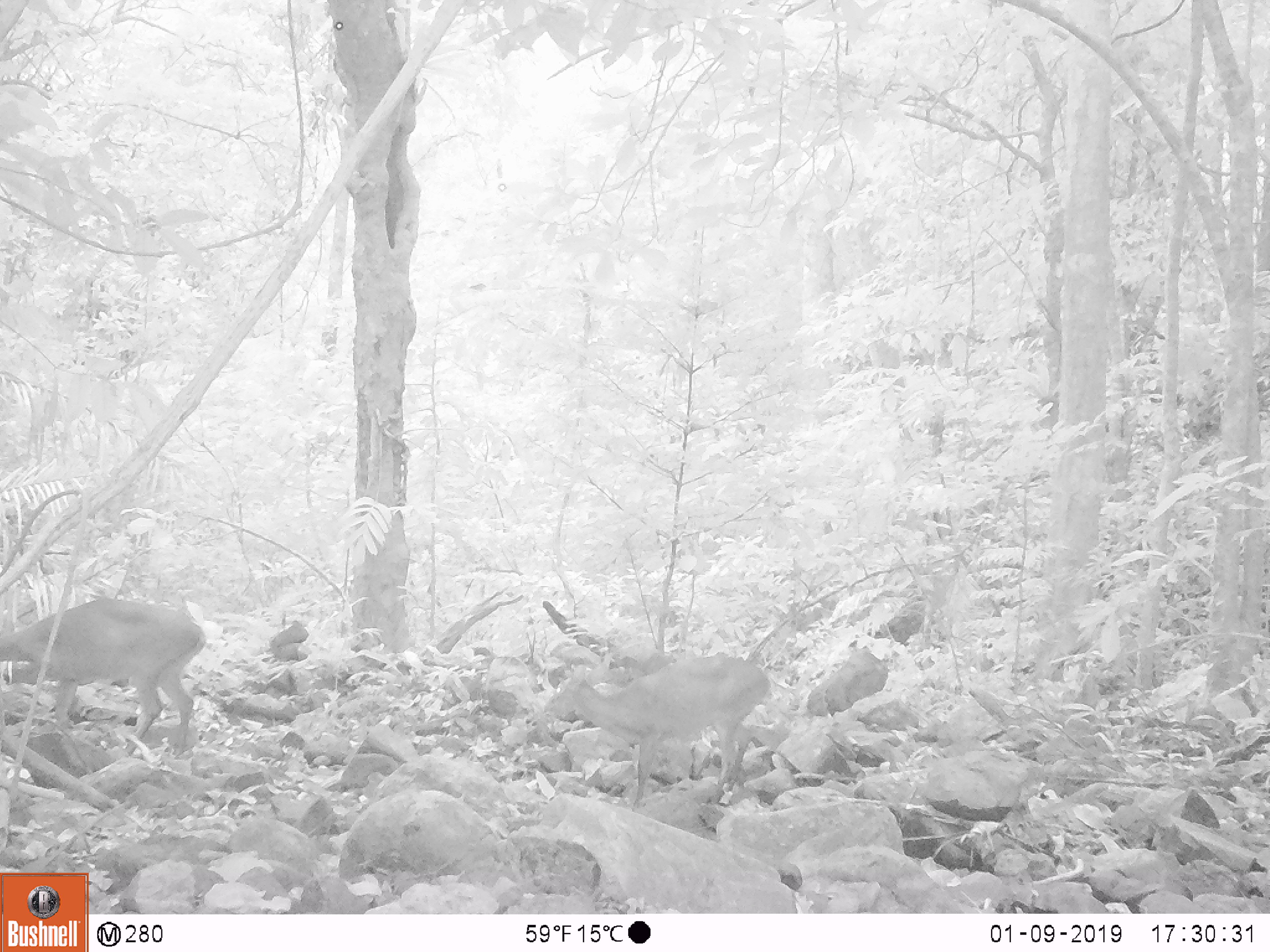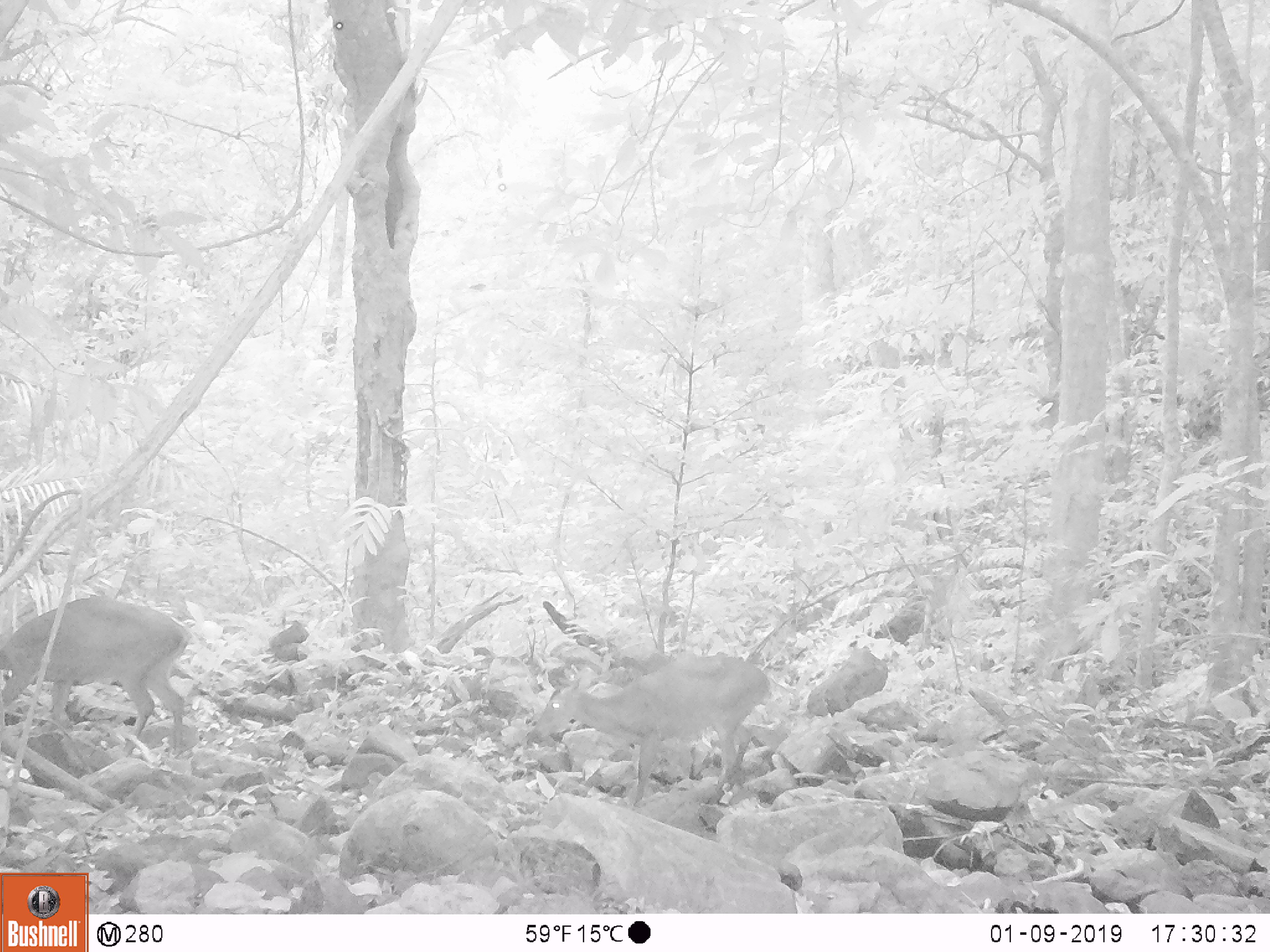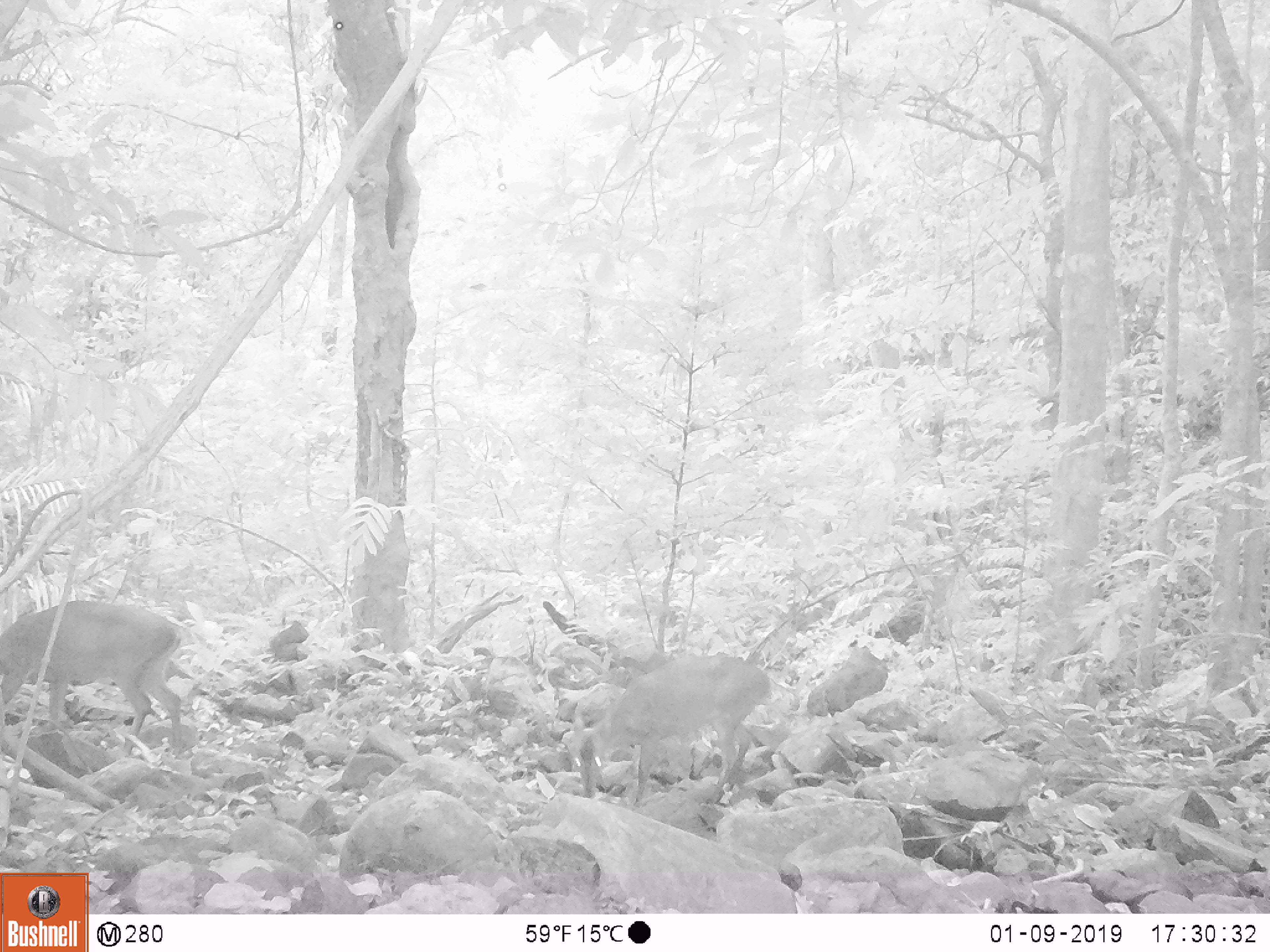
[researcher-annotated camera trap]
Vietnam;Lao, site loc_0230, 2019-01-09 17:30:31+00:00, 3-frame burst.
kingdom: Animalia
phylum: Chordata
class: Mammalia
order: Artiodactyla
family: Cervidae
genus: Muntiacus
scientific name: Muntiacus vuquangensis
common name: large-antlered muntjac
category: large antlered muntjac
Large antlered muntjac (large-antlered muntjac) (Muntiacus vuquangensis). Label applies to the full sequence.